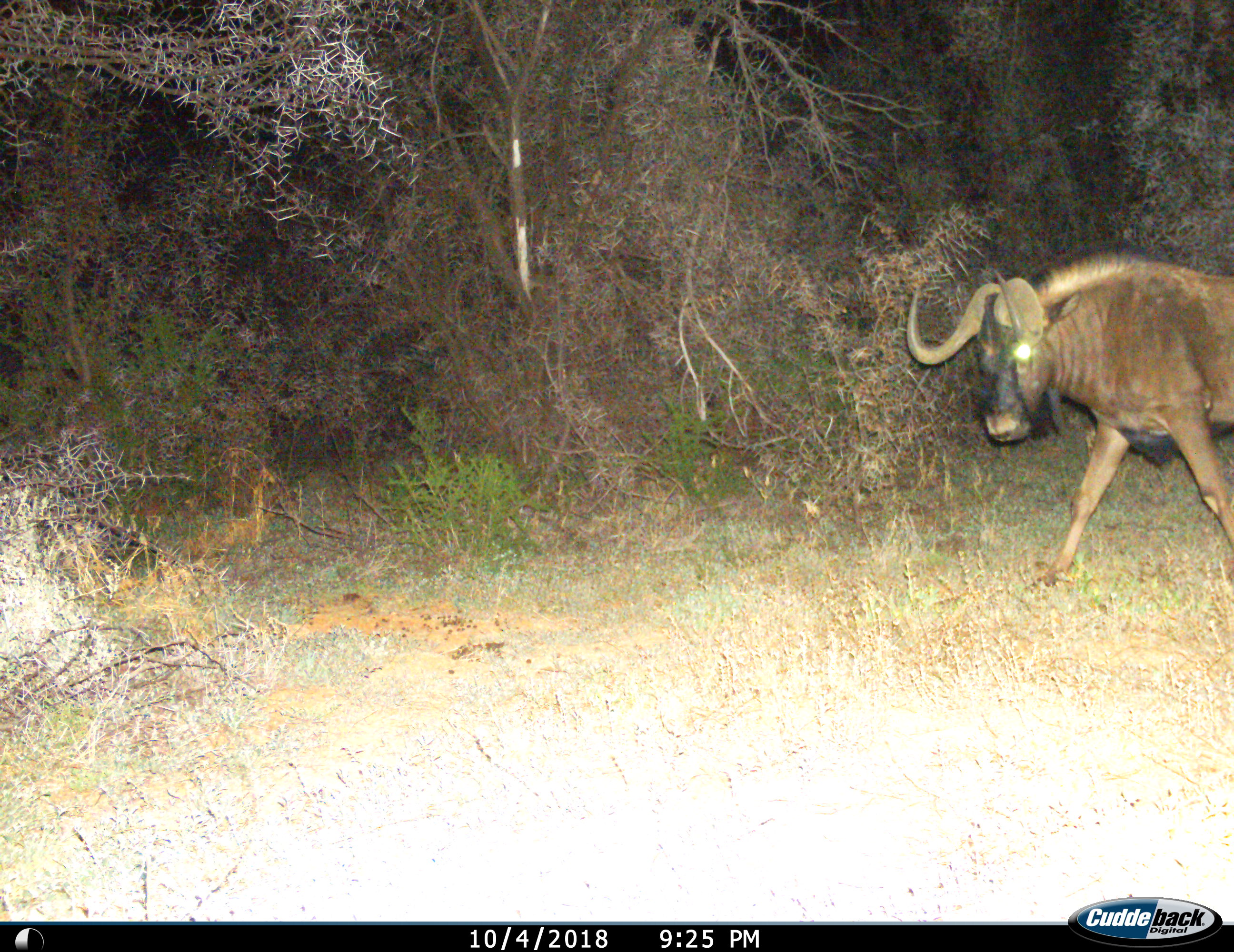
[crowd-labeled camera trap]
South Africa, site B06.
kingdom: Animalia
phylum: Chordata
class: Mammalia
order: Artiodactyla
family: Bovidae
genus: Connochaetes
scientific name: Connochaetes gnou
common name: black wildebeest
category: wildebeestblack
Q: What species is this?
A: Wildebeestblack (black wildebeest) (Connochaetes gnou).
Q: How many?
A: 1.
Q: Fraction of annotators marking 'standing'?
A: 22%.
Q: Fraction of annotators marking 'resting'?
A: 0%.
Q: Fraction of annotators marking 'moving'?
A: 89%.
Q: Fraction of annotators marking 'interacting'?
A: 0%.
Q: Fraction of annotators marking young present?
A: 0%.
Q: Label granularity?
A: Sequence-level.